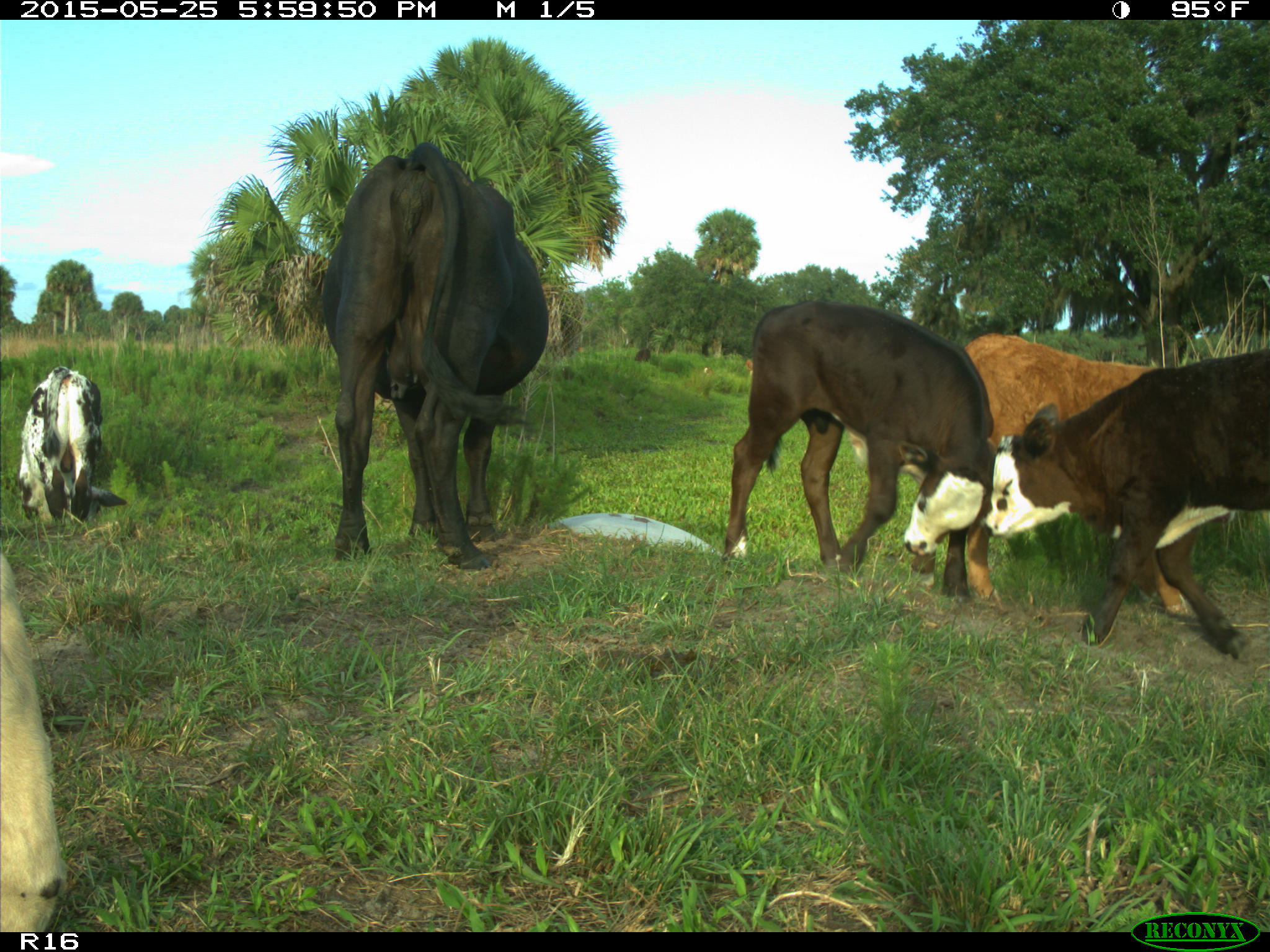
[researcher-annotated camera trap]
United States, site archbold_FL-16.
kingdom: Animalia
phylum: Chordata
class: Mammalia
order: Artiodactyla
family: Bovidae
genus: Bos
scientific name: Bos taurus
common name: domestic cow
Bos taurus (domestic cow).